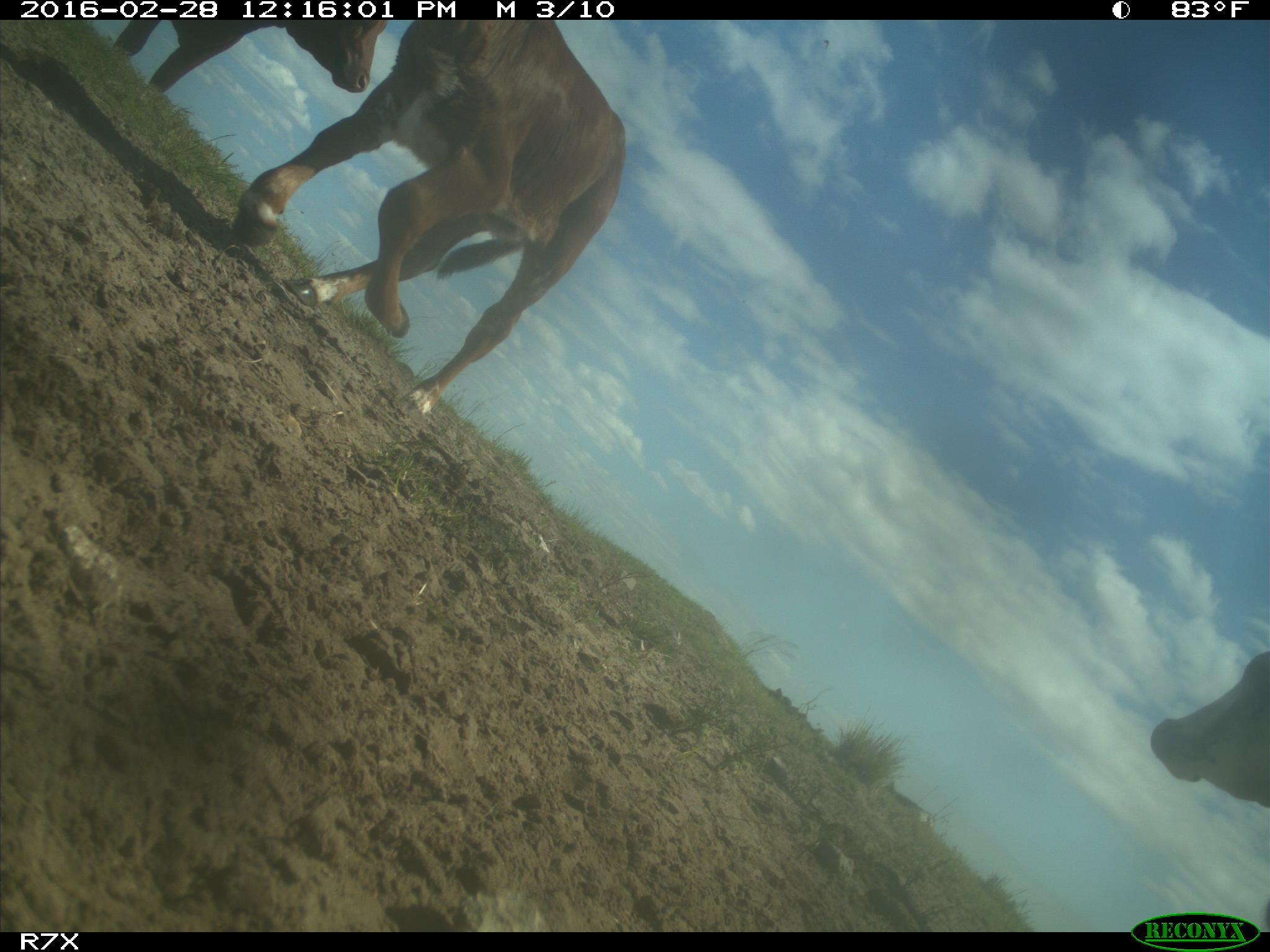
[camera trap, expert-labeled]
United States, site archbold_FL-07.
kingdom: Animalia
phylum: Chordata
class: Mammalia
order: Artiodactyla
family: Bovidae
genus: Bos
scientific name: Bos taurus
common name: domestic cow